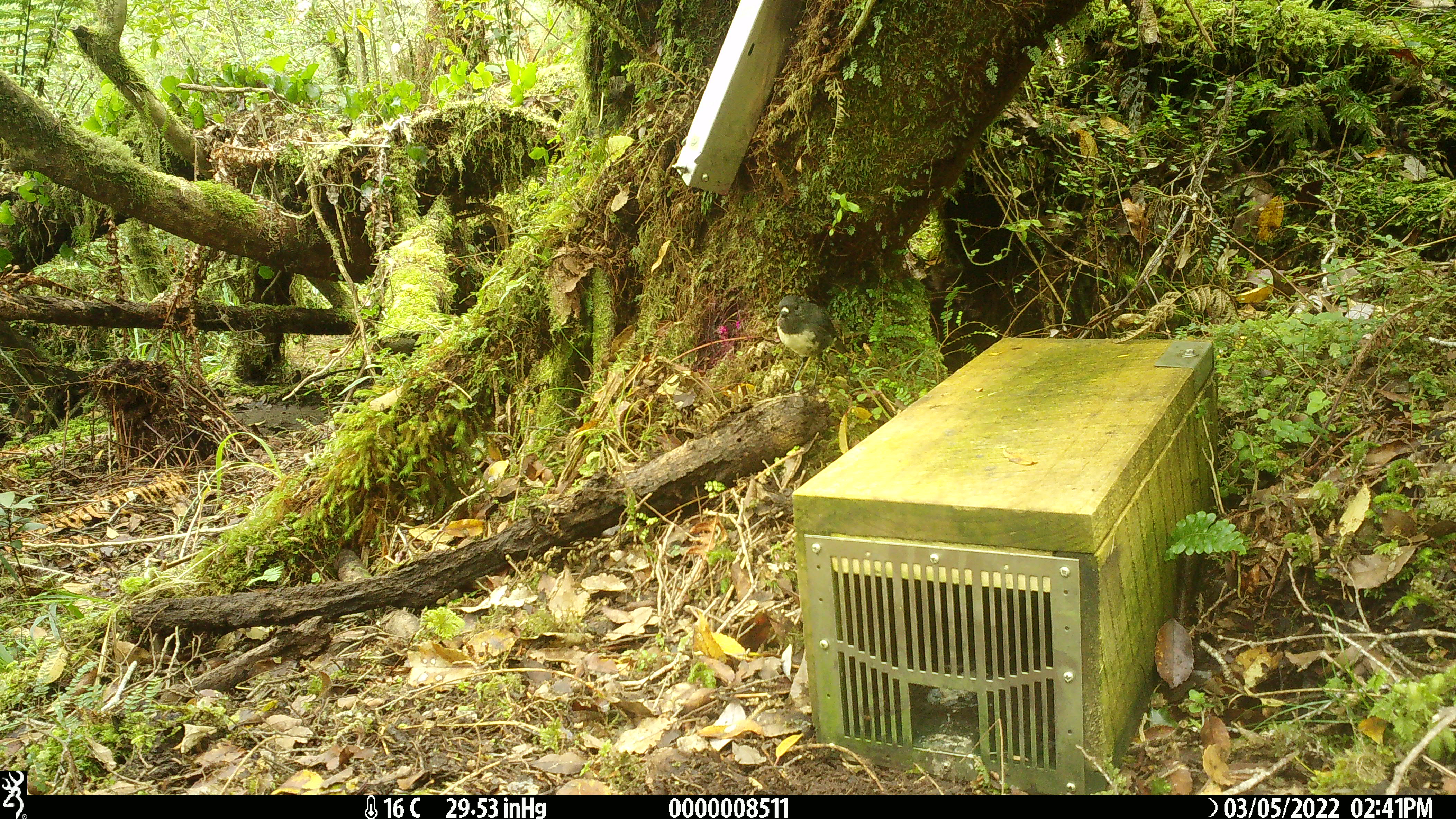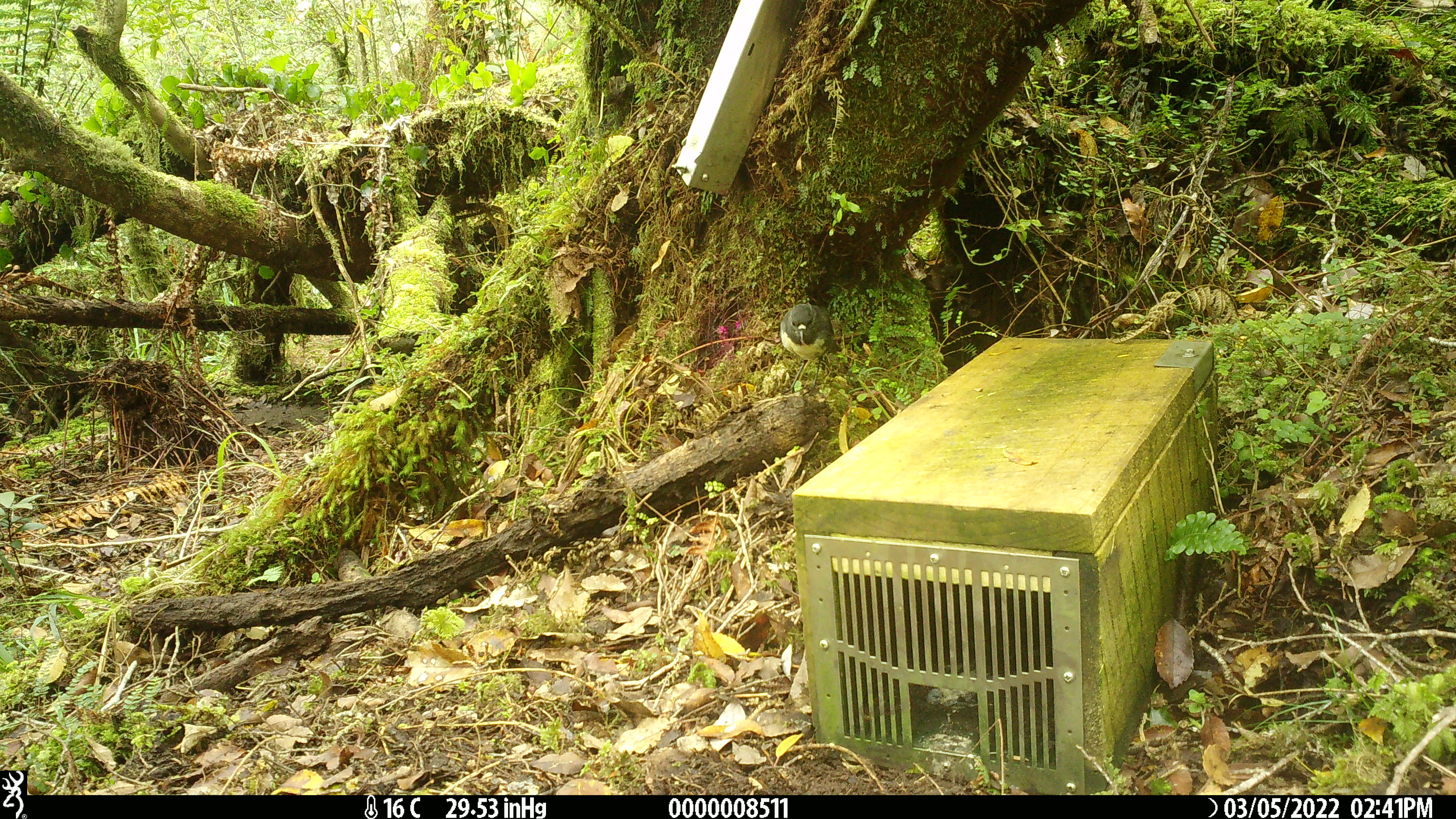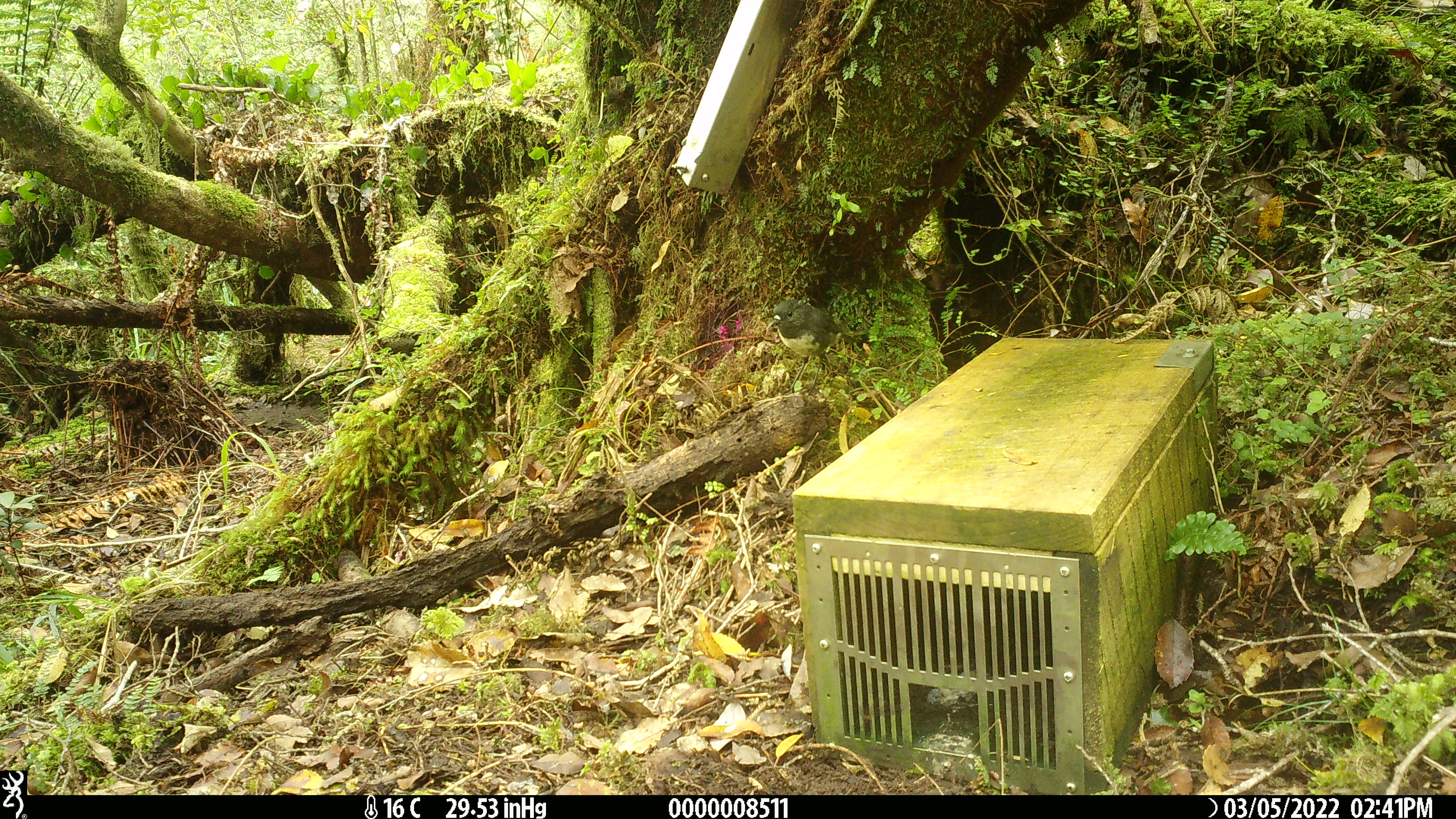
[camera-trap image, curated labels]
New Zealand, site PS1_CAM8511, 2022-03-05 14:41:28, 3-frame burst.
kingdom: Animalia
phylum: Chordata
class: Aves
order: Passeriformes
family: Petroicidae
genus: Petroica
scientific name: Petroica australis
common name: new zealand robin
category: robin